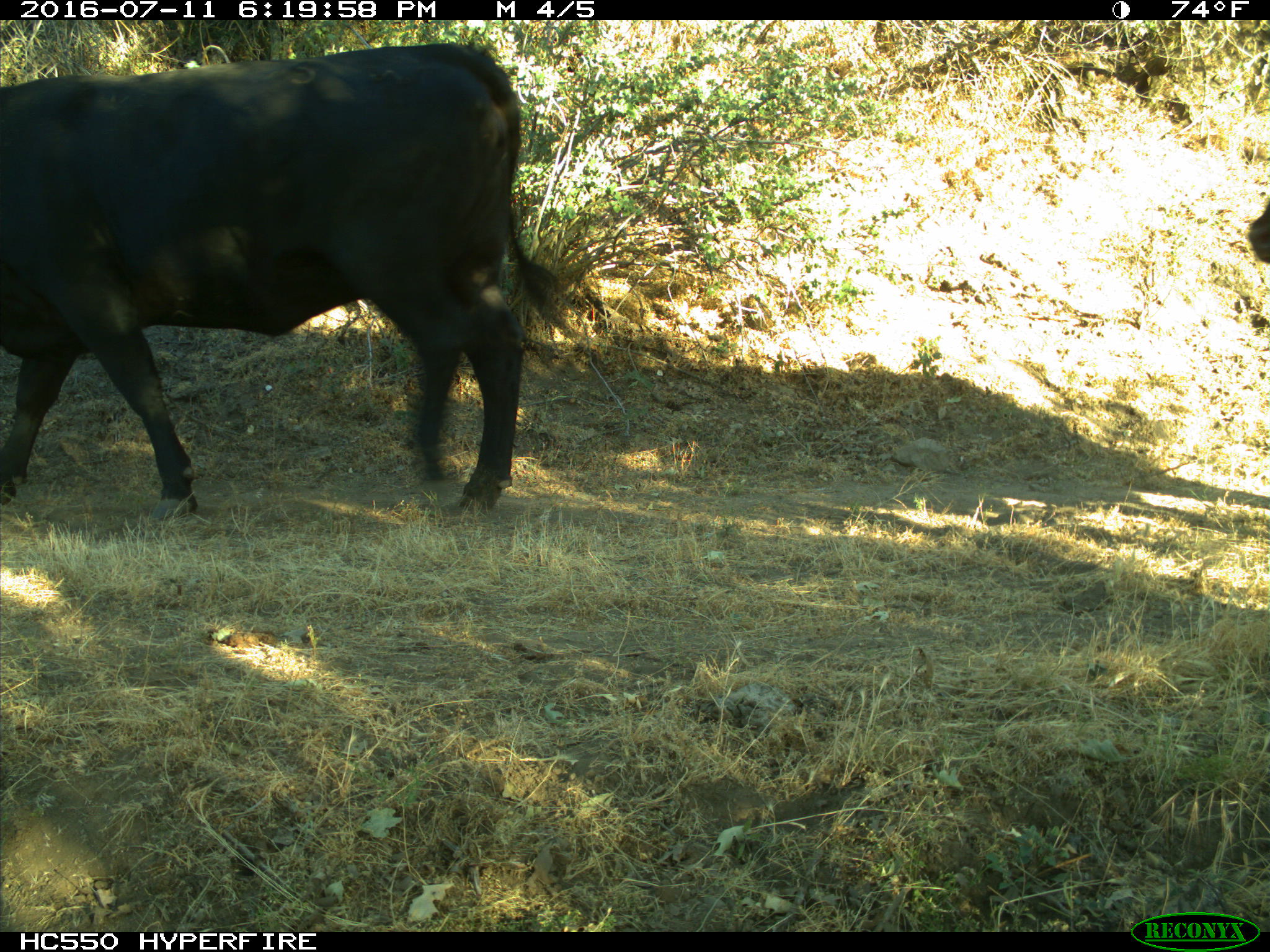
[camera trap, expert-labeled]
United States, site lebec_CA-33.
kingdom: Animalia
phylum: Chordata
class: Mammalia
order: Artiodactyla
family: Bovidae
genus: Bos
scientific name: Bos taurus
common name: domestic cow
Bos taurus (domestic cow).